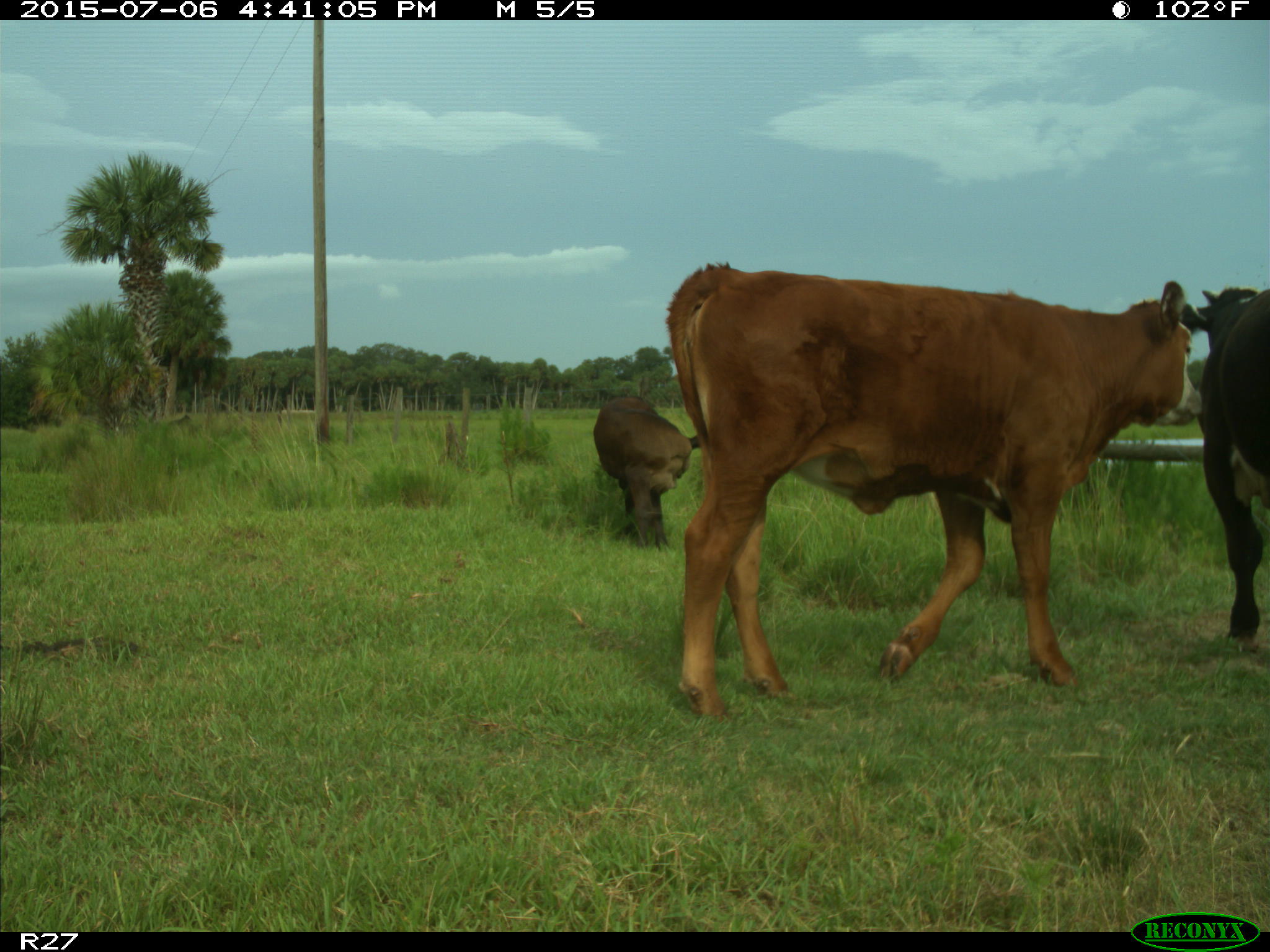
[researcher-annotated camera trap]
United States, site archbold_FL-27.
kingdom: Animalia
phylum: Chordata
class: Mammalia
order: Artiodactyla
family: Bovidae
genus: Bos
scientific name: Bos taurus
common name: domestic cow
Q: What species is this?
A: Bos taurus (domestic cow).